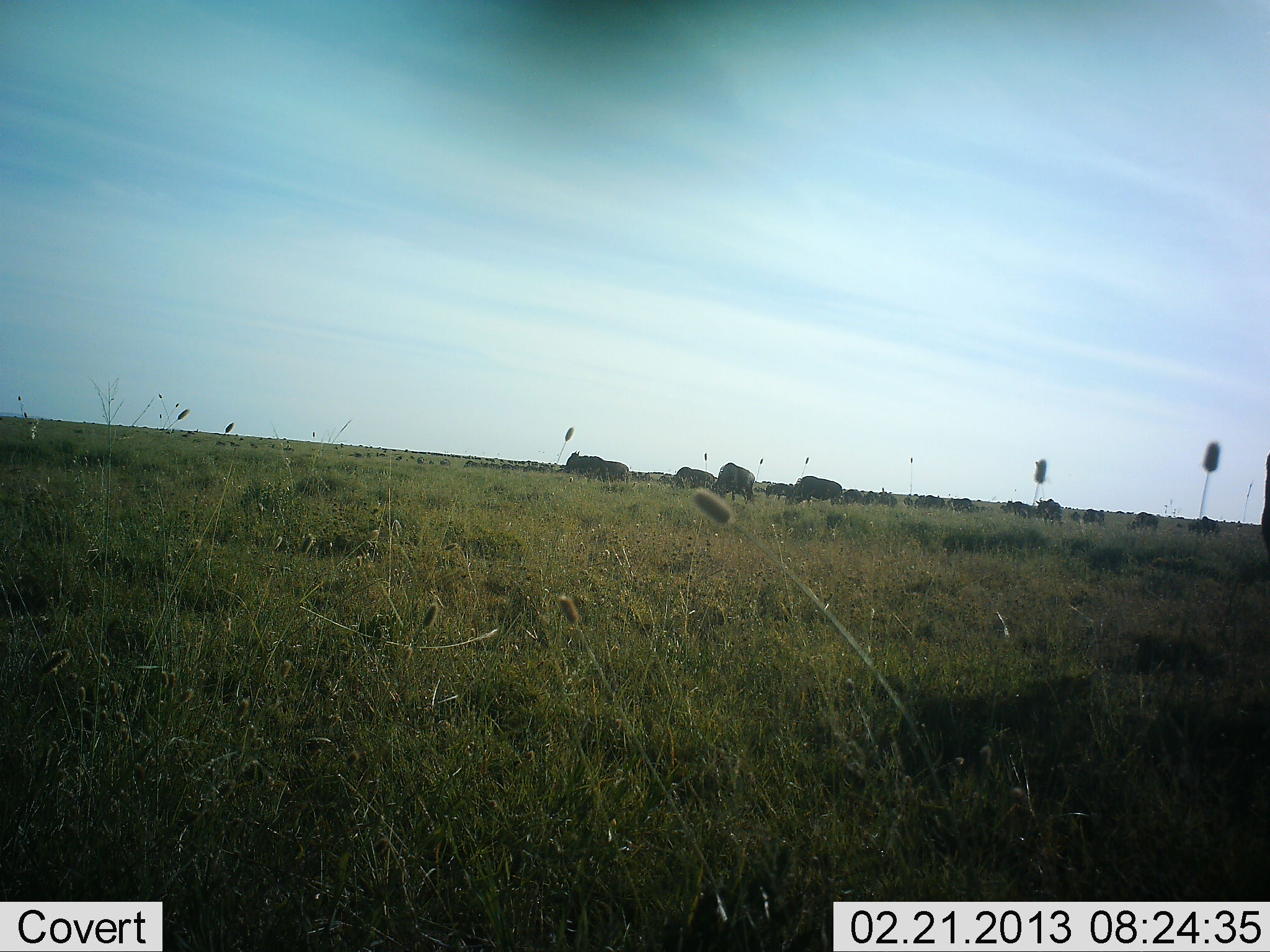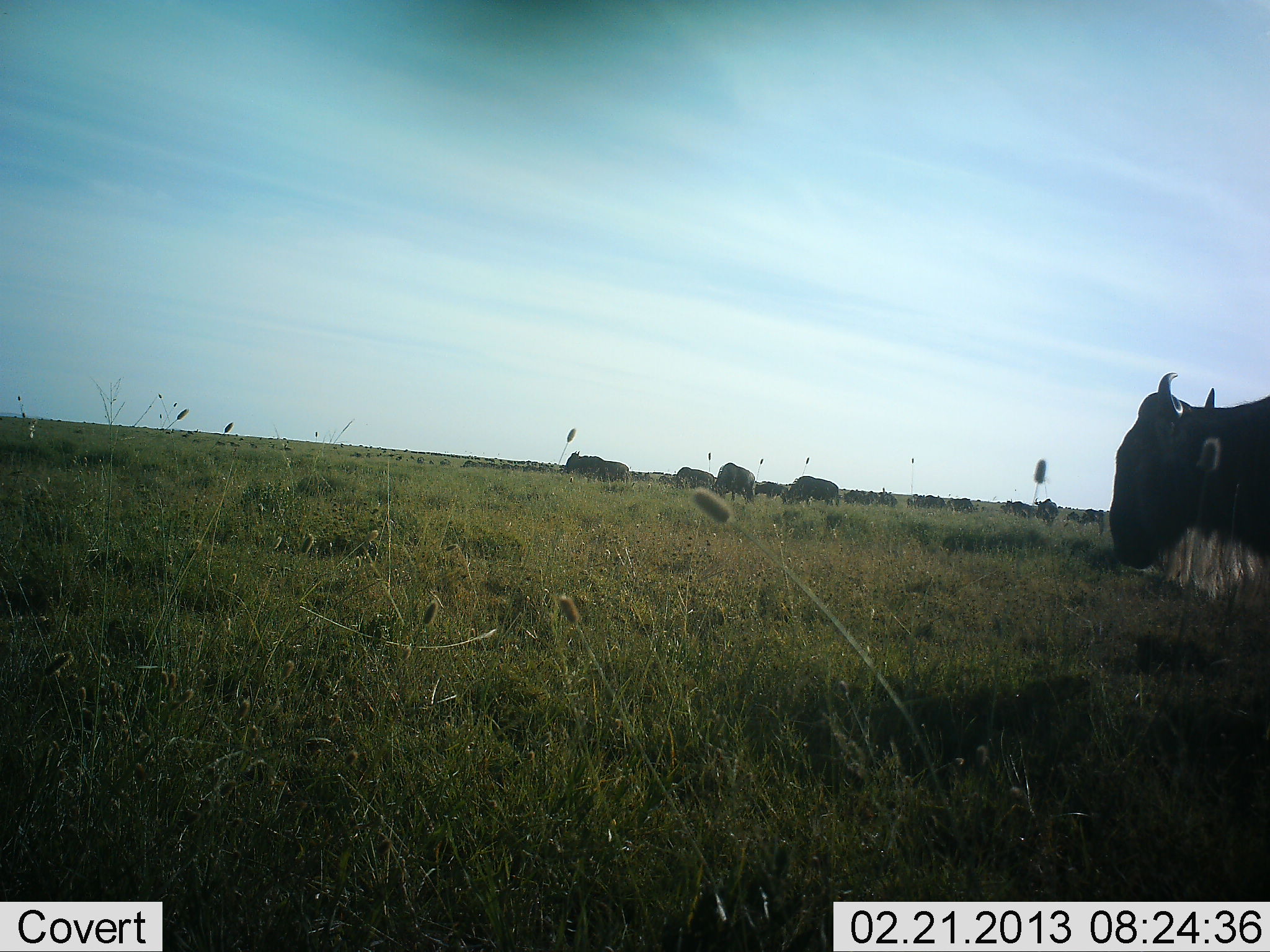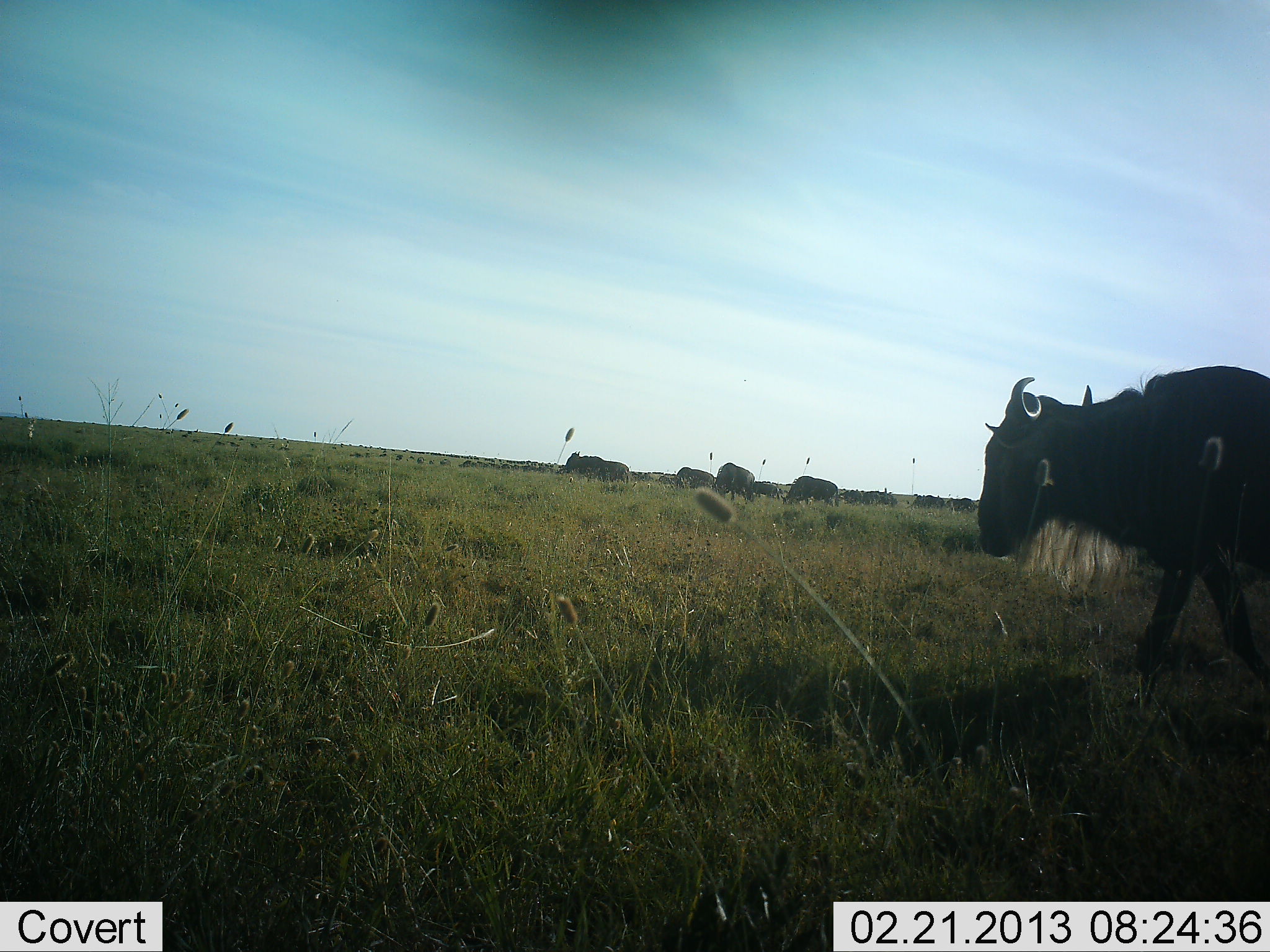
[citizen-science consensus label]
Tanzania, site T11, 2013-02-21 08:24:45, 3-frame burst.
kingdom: Animalia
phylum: Chordata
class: Mammalia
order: Artiodactyla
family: Bovidae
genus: Connochaetes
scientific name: Connochaetes taurinus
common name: blue wildebeest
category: wildebeest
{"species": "wildebeest (blue wildebeest) (Connochaetes taurinus)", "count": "11-50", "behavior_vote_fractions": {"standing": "50%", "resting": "4%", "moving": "79%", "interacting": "0%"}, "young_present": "0%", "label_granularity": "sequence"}